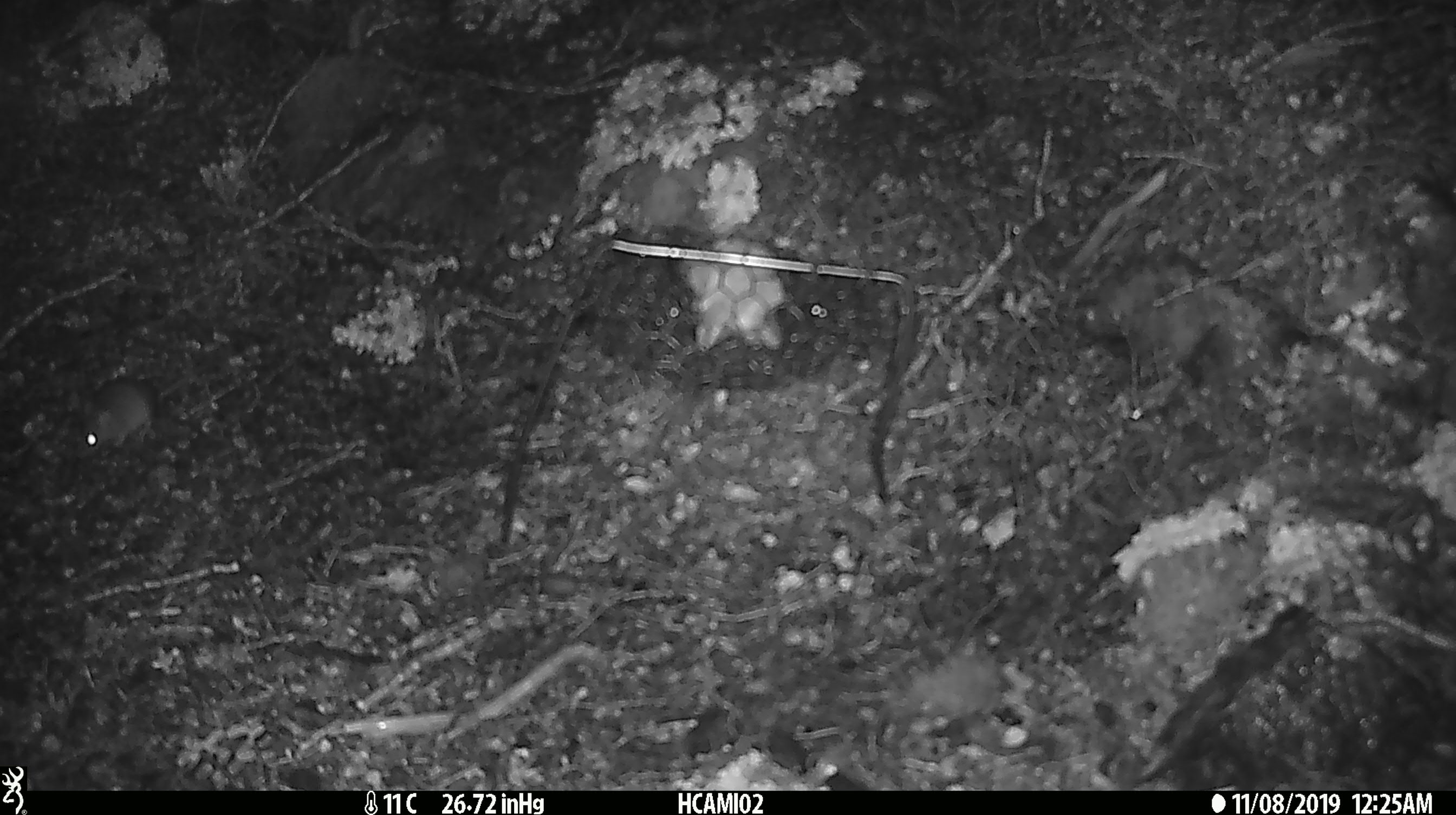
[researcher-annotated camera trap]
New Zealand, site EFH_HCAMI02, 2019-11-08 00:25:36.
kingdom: Animalia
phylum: Chordata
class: Mammalia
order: Rodentia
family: Muridae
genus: Mus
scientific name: Mus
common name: mouse